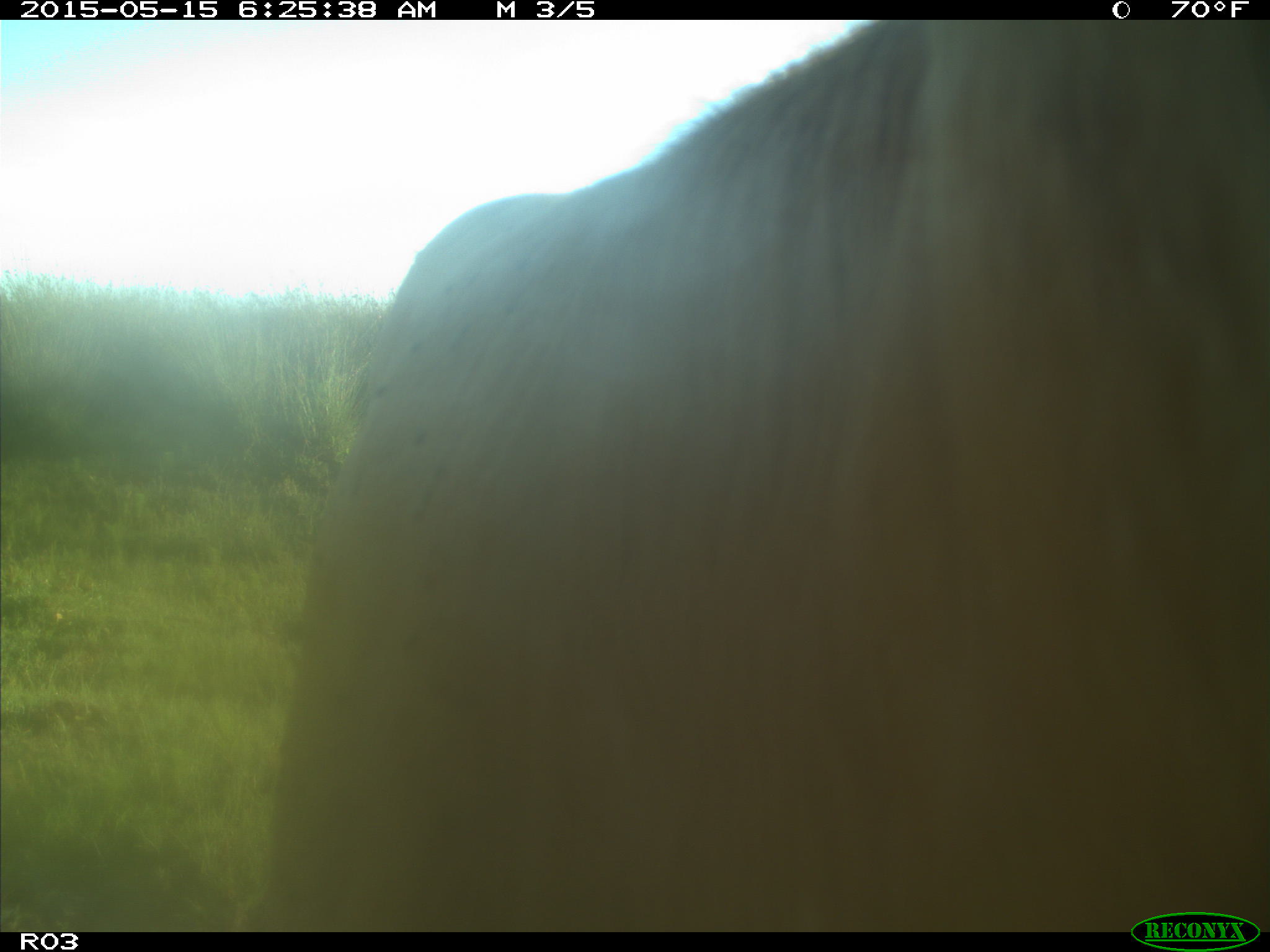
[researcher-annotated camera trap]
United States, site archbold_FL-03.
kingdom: Animalia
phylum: Chordata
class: Mammalia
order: Artiodactyla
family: Bovidae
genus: Bos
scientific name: Bos taurus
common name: domestic cow